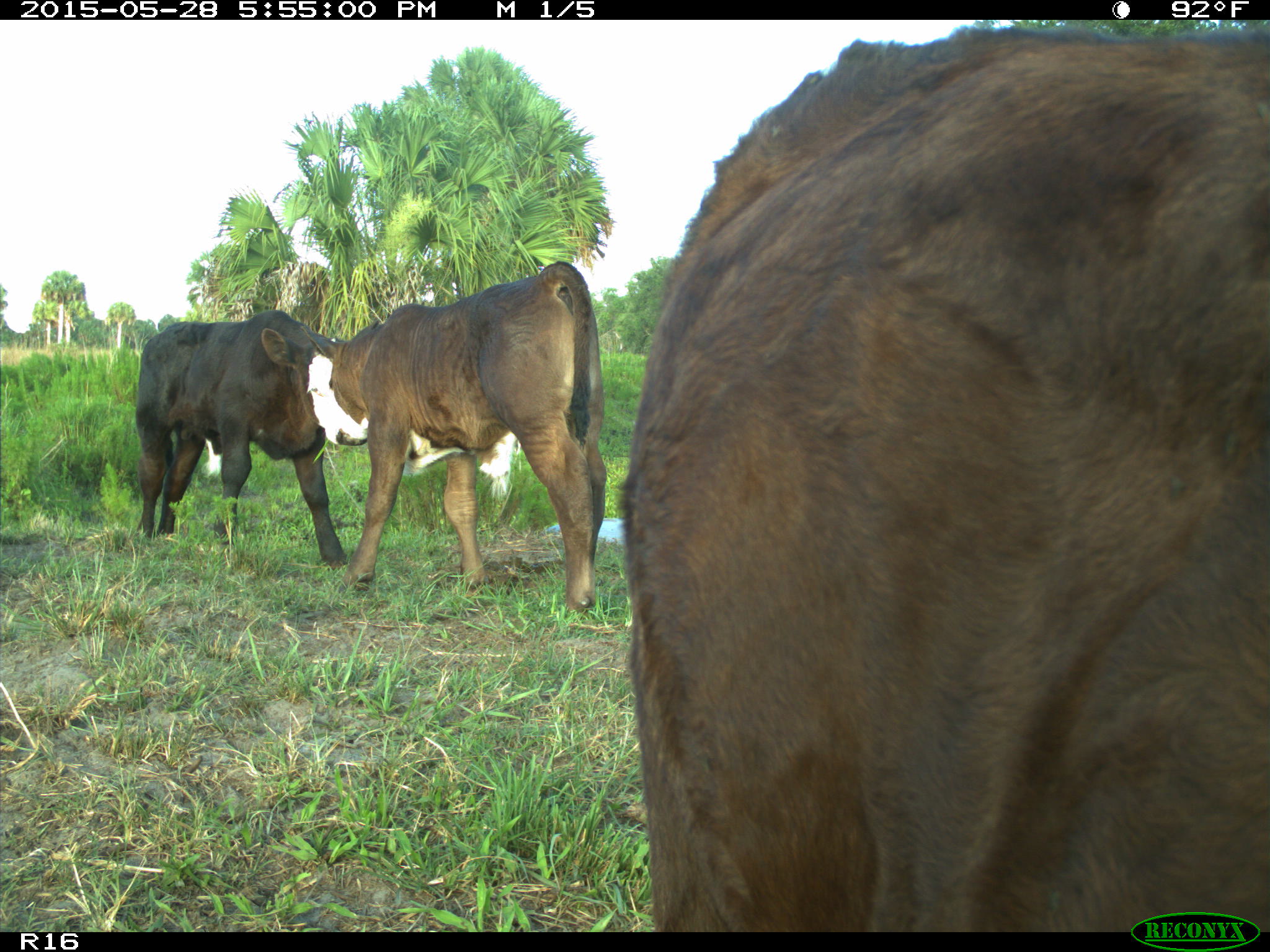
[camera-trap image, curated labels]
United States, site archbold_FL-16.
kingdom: Animalia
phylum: Chordata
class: Mammalia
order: Artiodactyla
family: Bovidae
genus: Bos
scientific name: Bos taurus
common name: domestic cow